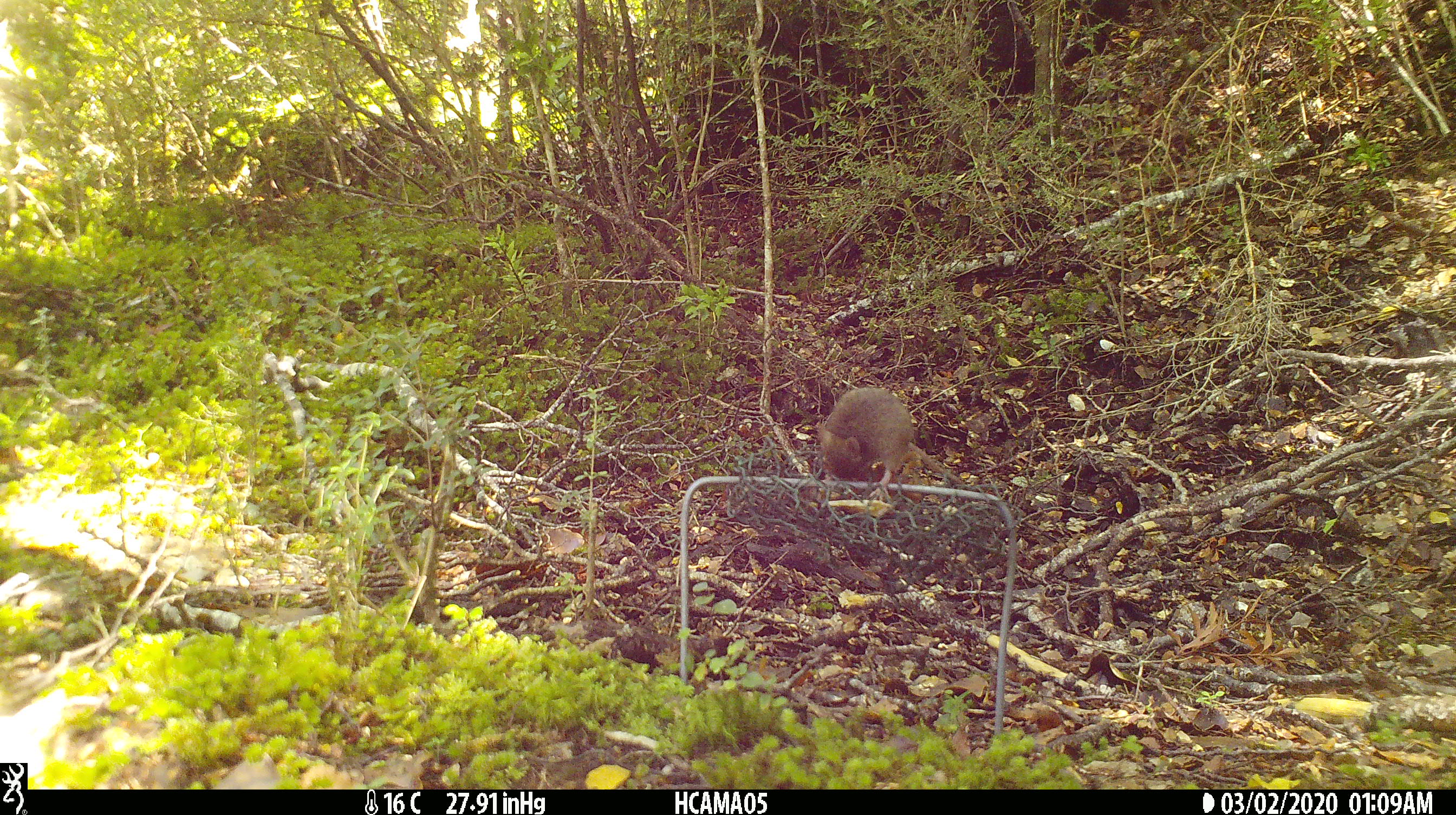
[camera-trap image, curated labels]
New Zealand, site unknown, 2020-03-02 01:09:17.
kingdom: Animalia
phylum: Chordata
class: Mammalia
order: Rodentia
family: Muridae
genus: Mus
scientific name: Mus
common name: mouse